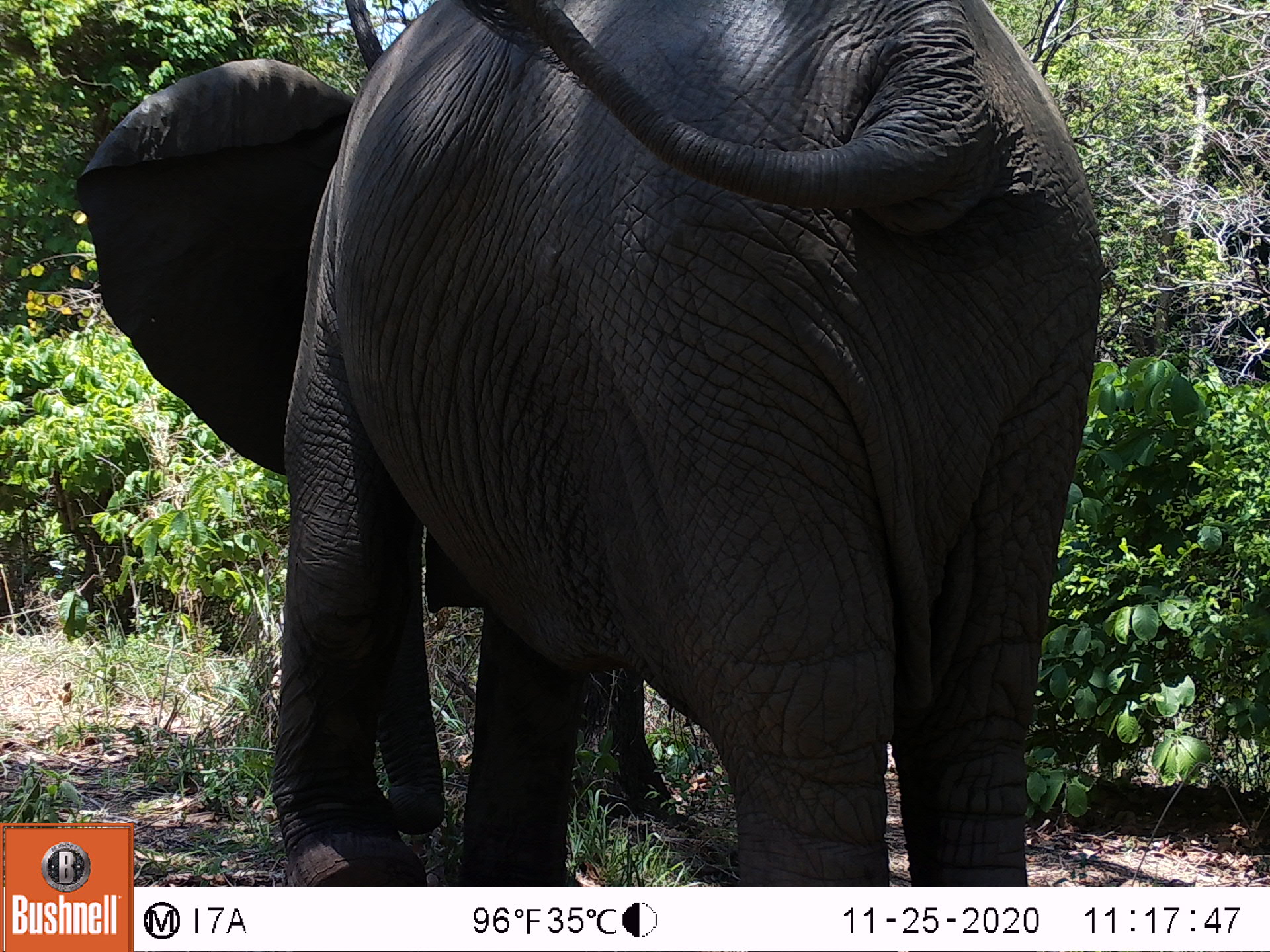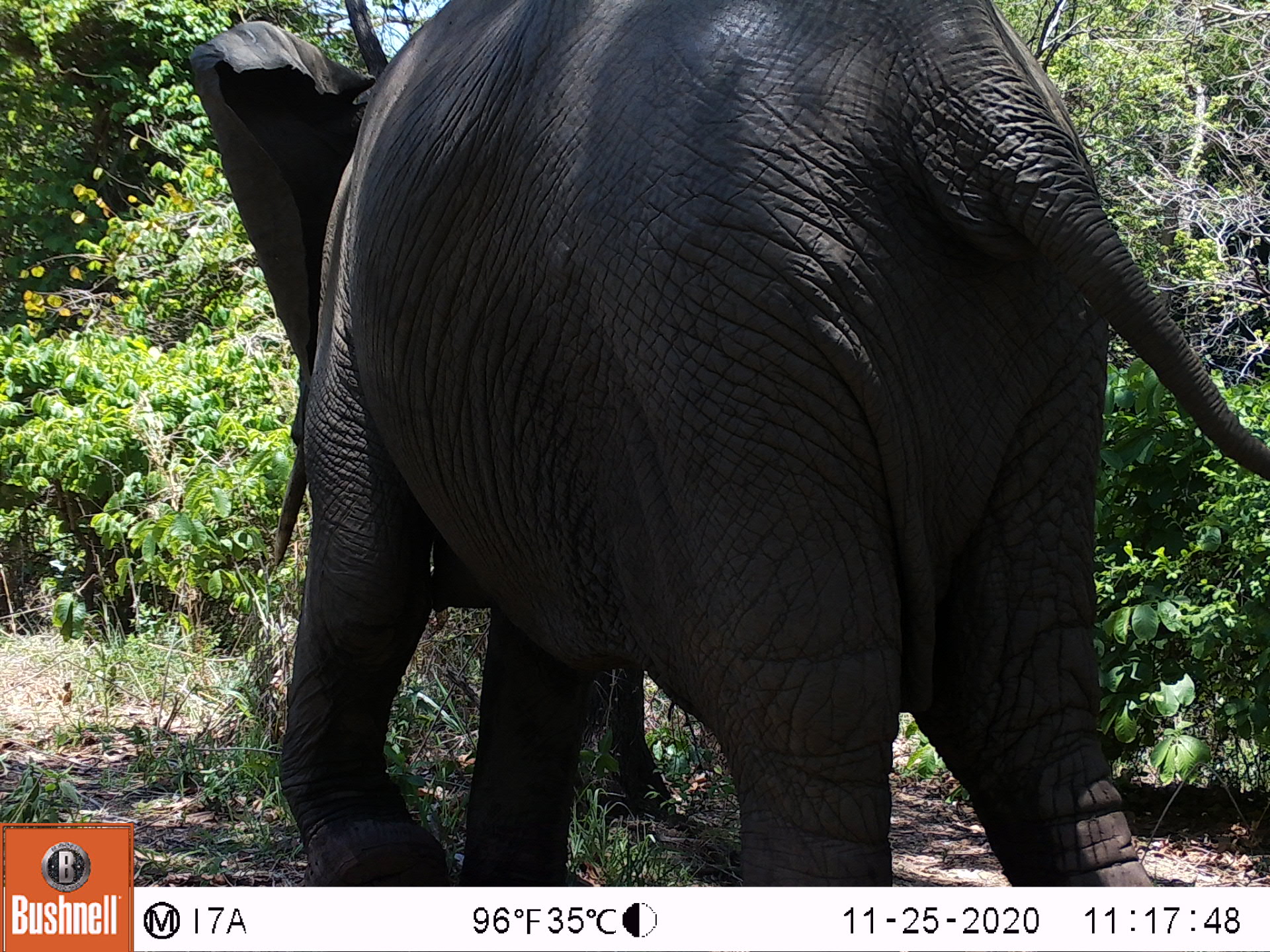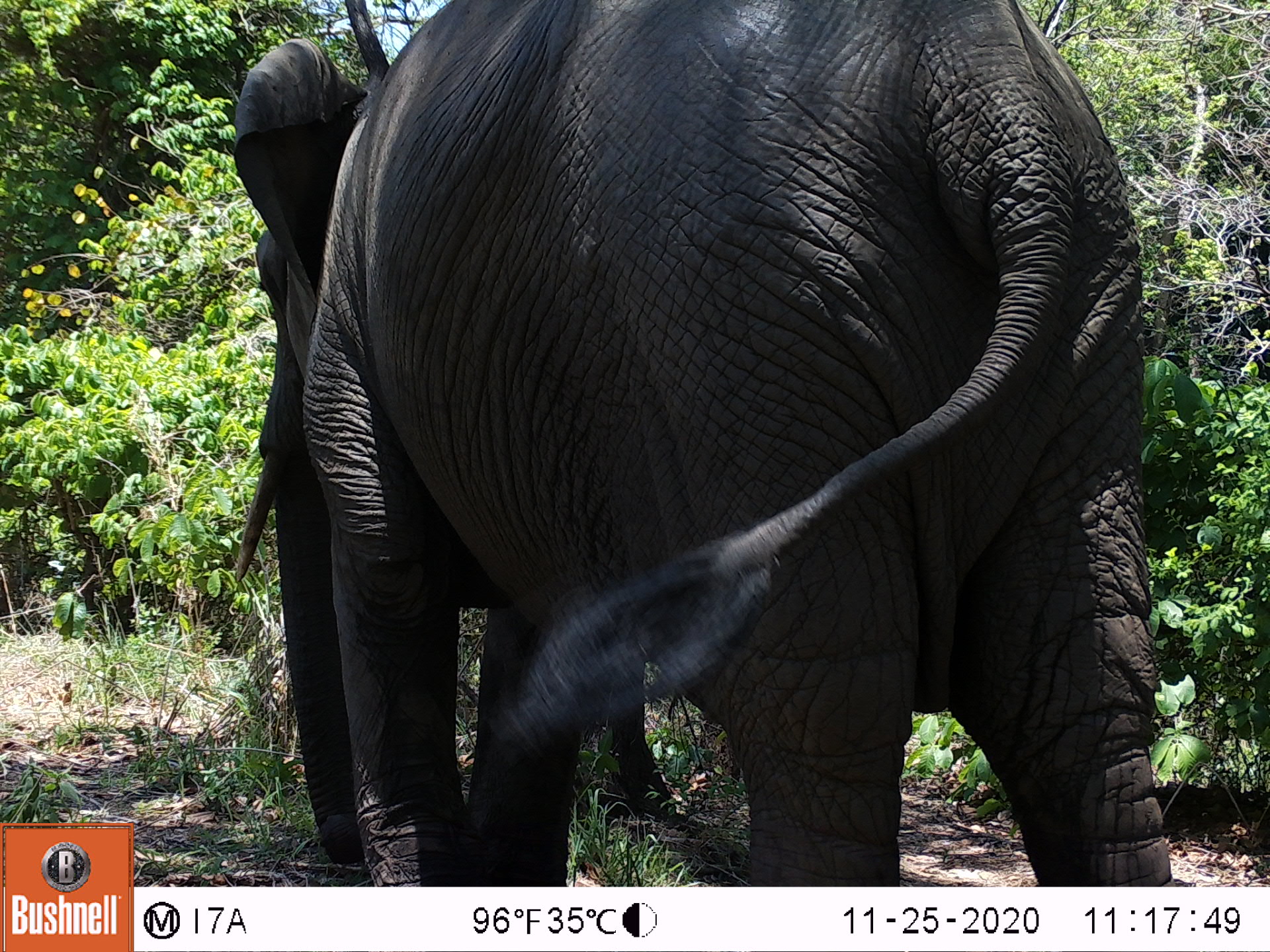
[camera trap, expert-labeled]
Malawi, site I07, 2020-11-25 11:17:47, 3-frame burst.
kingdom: Animalia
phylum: Chordata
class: Mammalia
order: Proboscidea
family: Elephantidae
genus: Loxodonta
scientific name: Loxodonta africana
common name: african savanna elephant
African savanna elephant (Loxodonta africana), count 1.